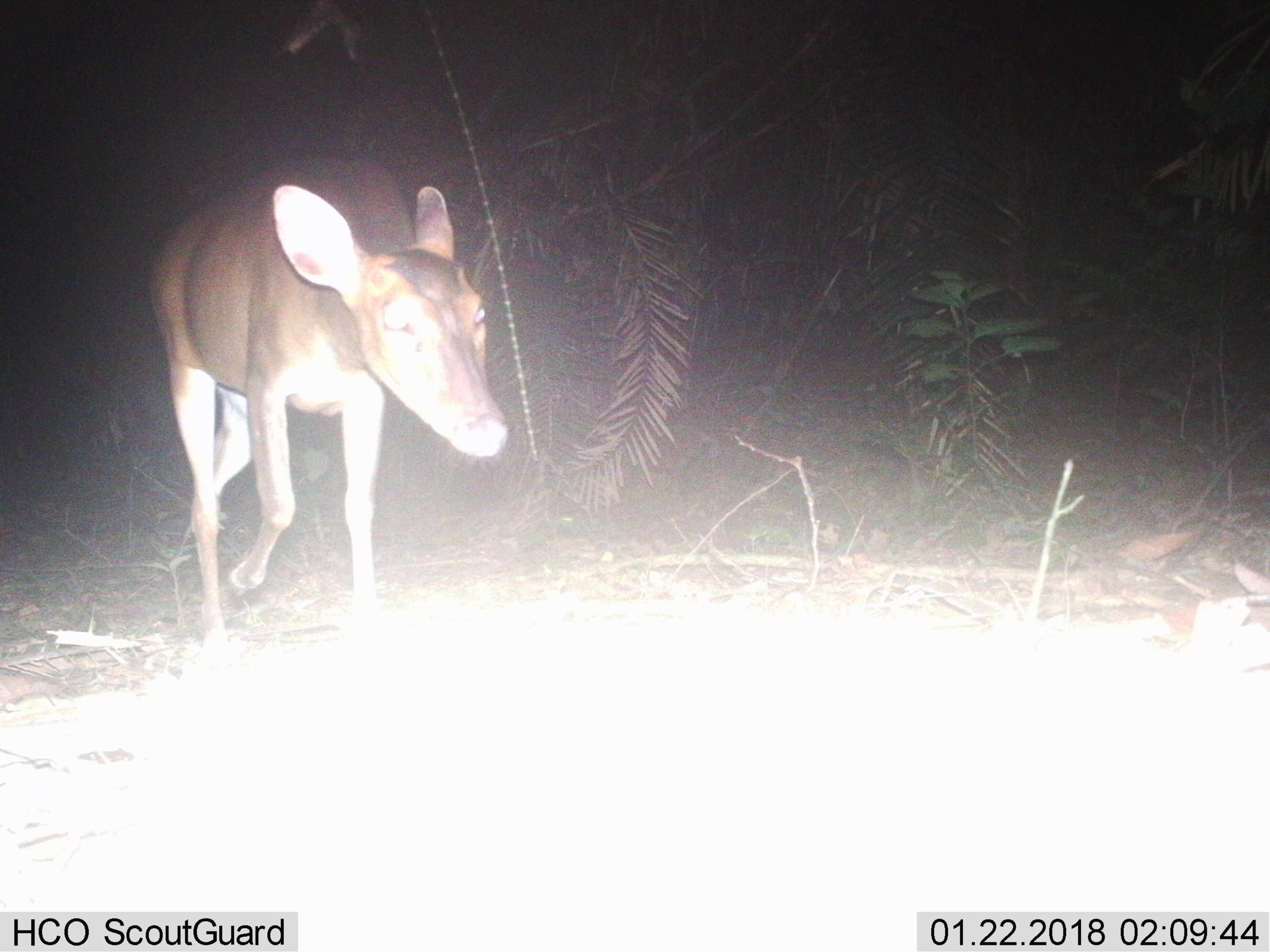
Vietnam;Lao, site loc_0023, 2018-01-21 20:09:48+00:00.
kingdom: Animalia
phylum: Chordata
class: Mammalia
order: Artiodactyla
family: Cervidae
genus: Muntiacus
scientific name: Muntiacus vuquangensis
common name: large-antlered muntjac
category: large antlered muntjac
Large antlered muntjac (large-antlered muntjac) (Muntiacus vuquangensis). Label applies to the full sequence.